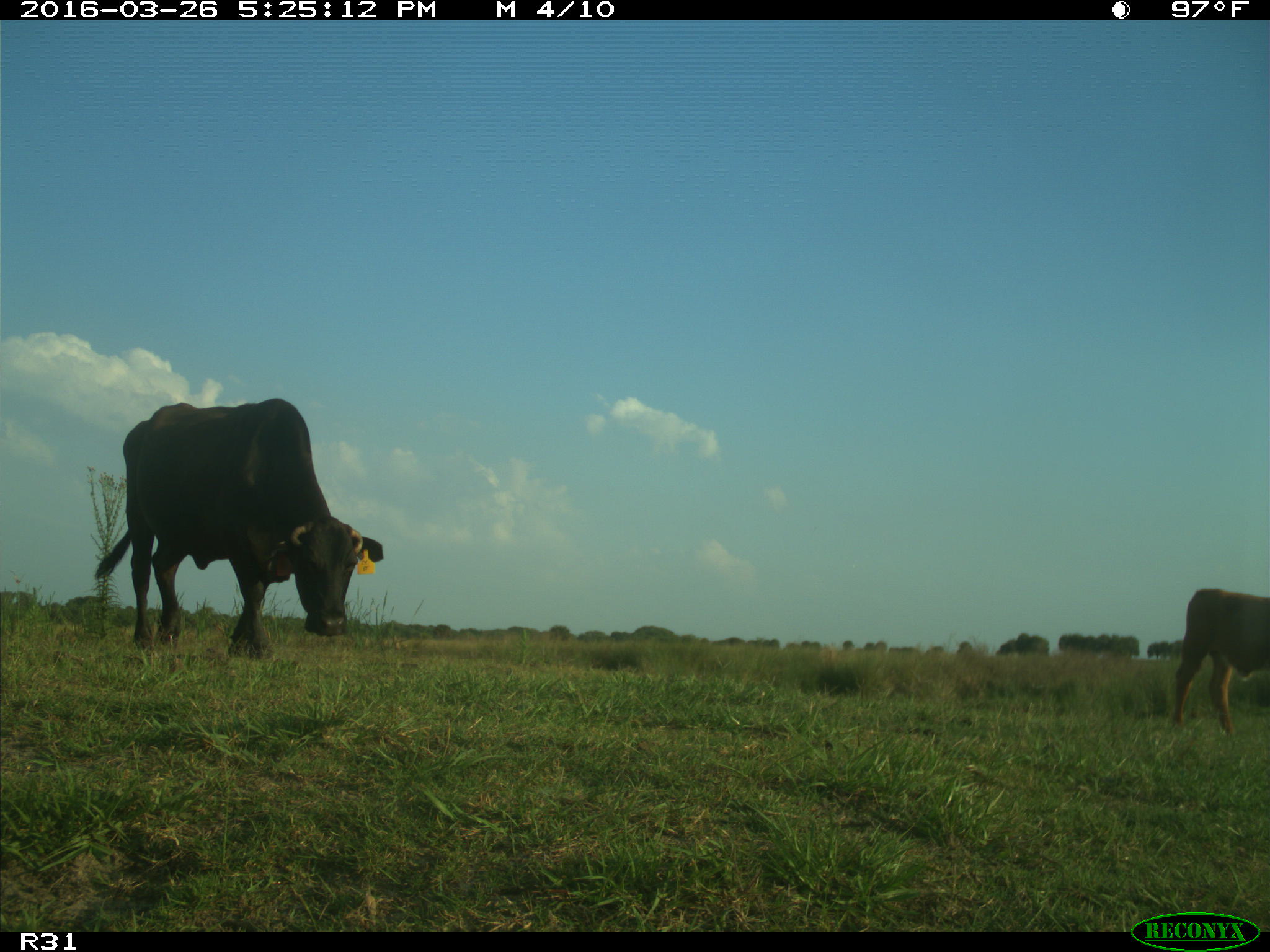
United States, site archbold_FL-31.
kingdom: Animalia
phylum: Chordata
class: Mammalia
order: Artiodactyla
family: Bovidae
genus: Bos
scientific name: Bos taurus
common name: domestic cow